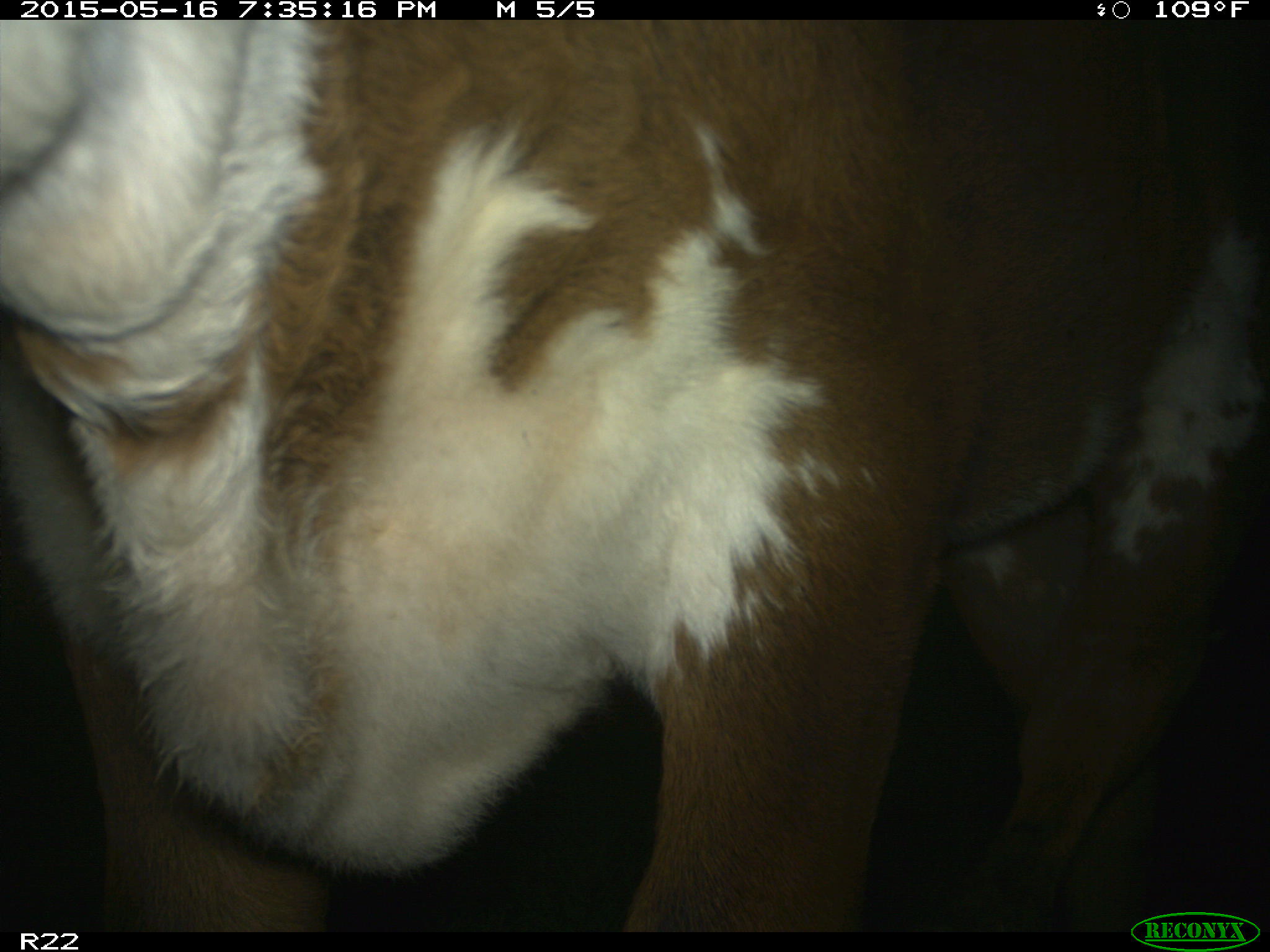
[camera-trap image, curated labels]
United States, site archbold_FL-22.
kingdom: Animalia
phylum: Chordata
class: Mammalia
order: Artiodactyla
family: Bovidae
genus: Bos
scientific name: Bos taurus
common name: domestic cow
Bos taurus (domestic cow).